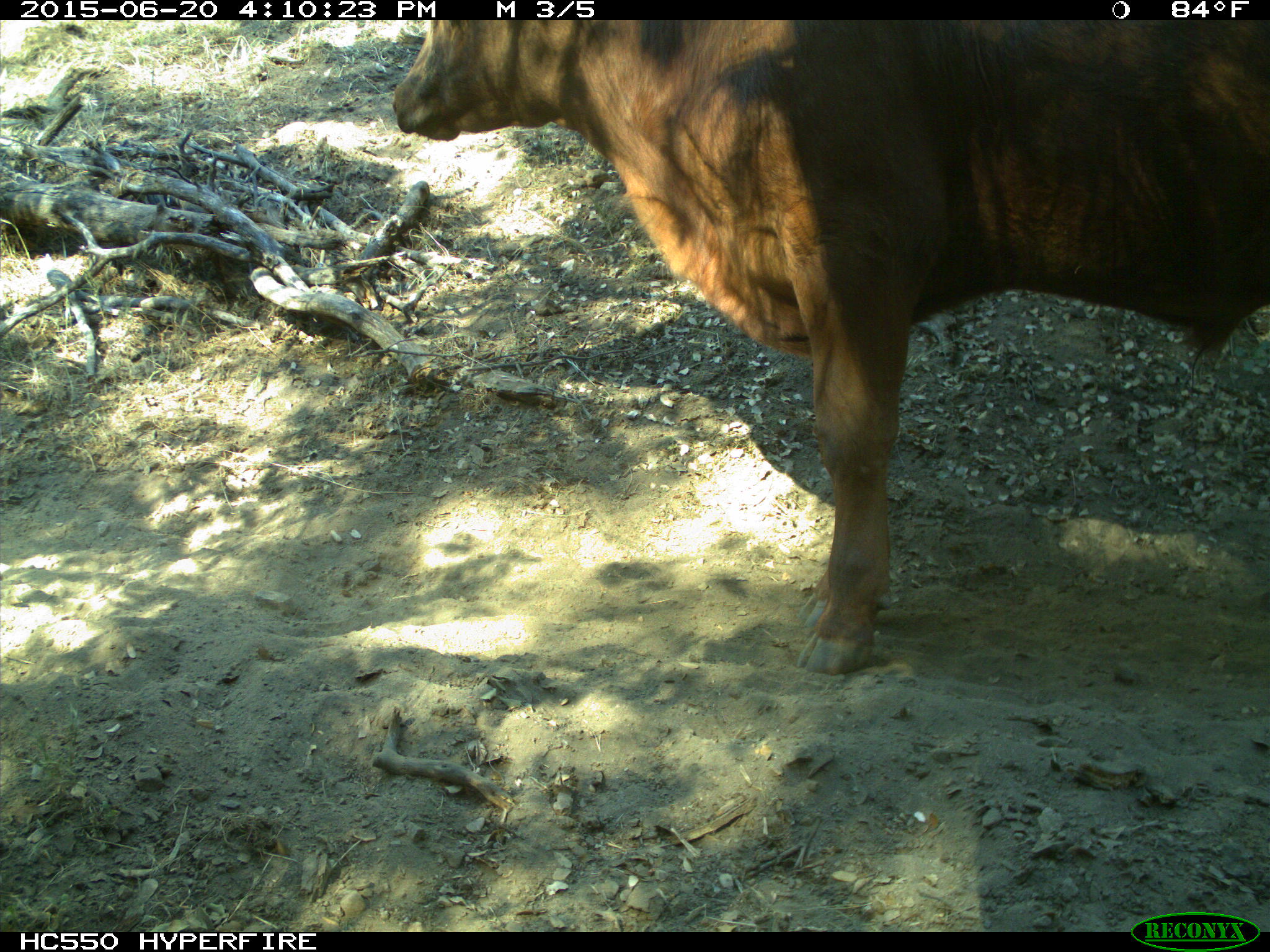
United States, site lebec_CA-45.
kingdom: Animalia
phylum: Chordata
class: Mammalia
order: Artiodactyla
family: Bovidae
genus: Bos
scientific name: Bos taurus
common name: domestic cow